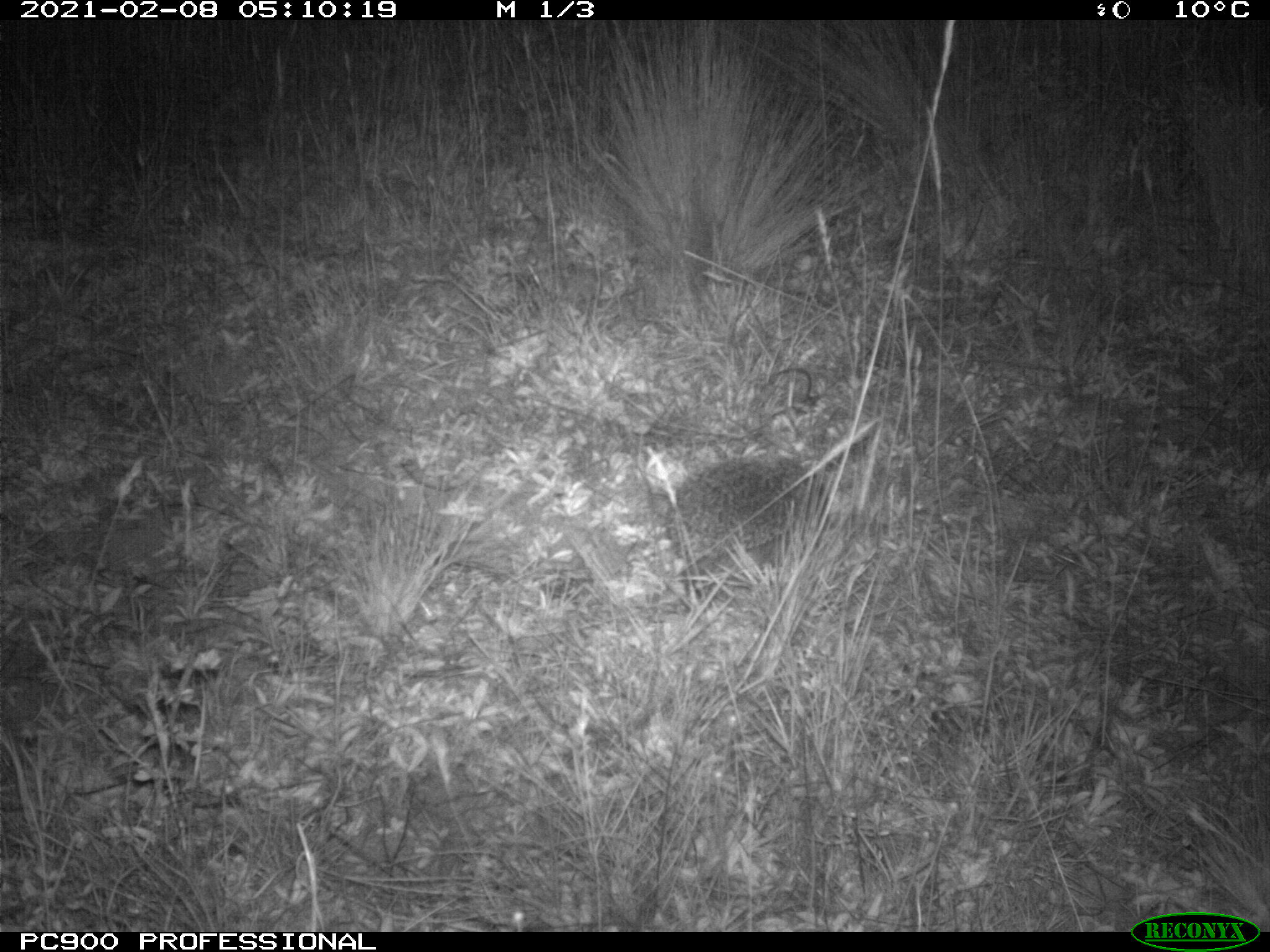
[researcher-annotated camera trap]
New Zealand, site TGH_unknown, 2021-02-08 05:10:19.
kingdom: Animalia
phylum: Chordata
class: Mammalia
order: Eulipotyphla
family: Erinaceidae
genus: Erinaceus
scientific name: Erinaceus europaeus europaeus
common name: european hedgehog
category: hedgehog